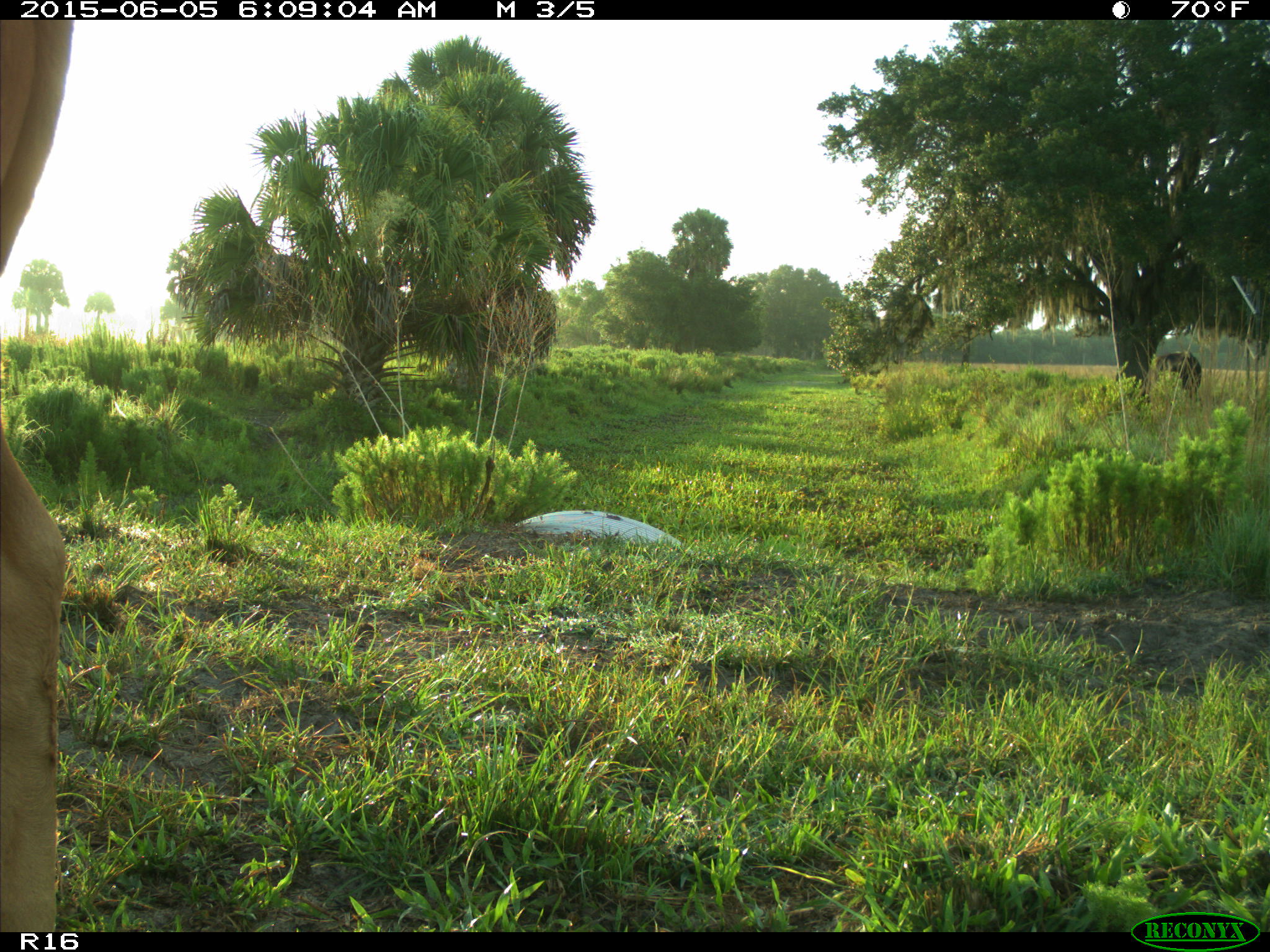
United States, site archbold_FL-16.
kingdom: Animalia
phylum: Chordata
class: Mammalia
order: Artiodactyla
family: Bovidae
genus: Bos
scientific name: Bos taurus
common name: domestic cow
Bos taurus (domestic cow).